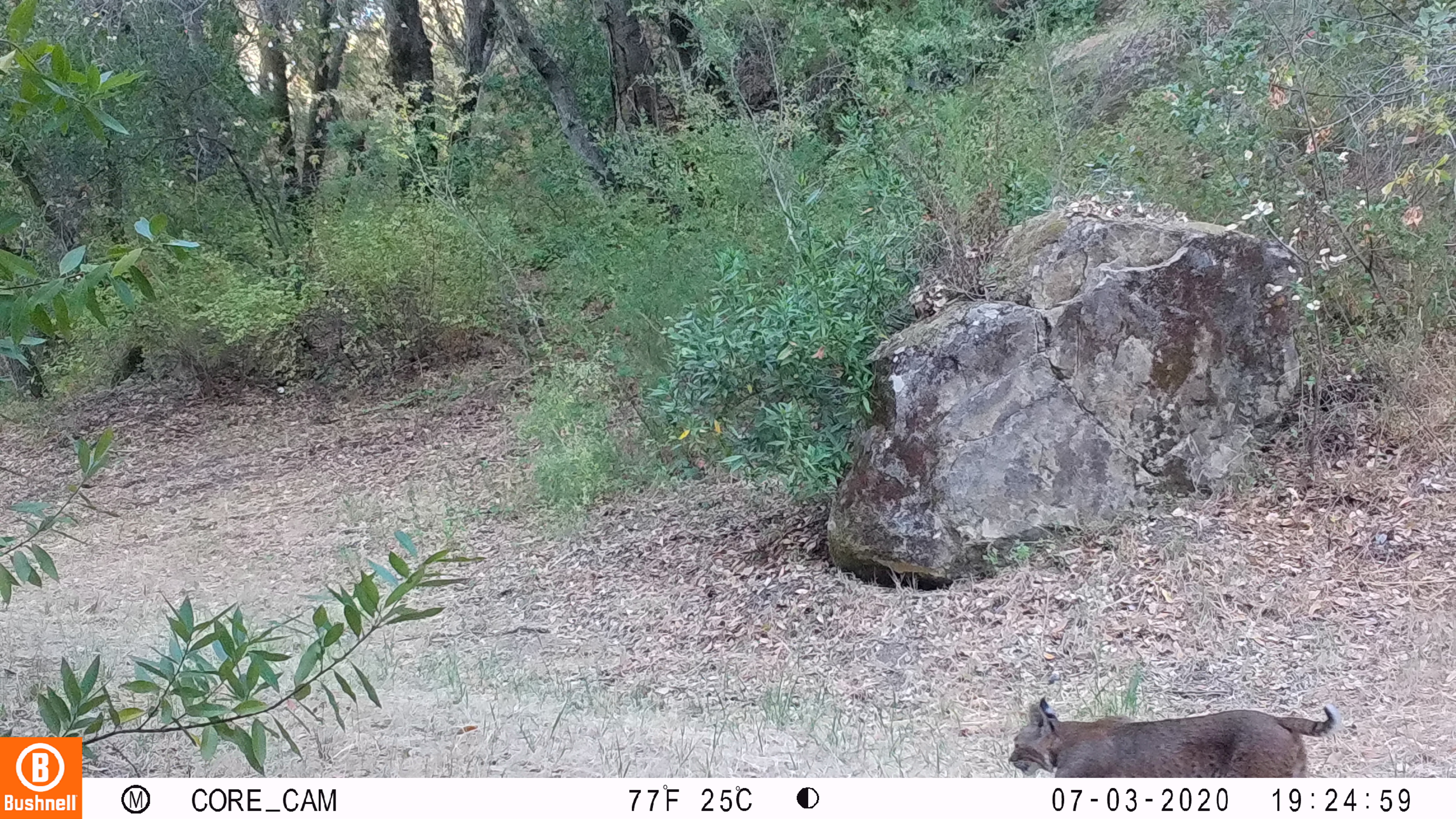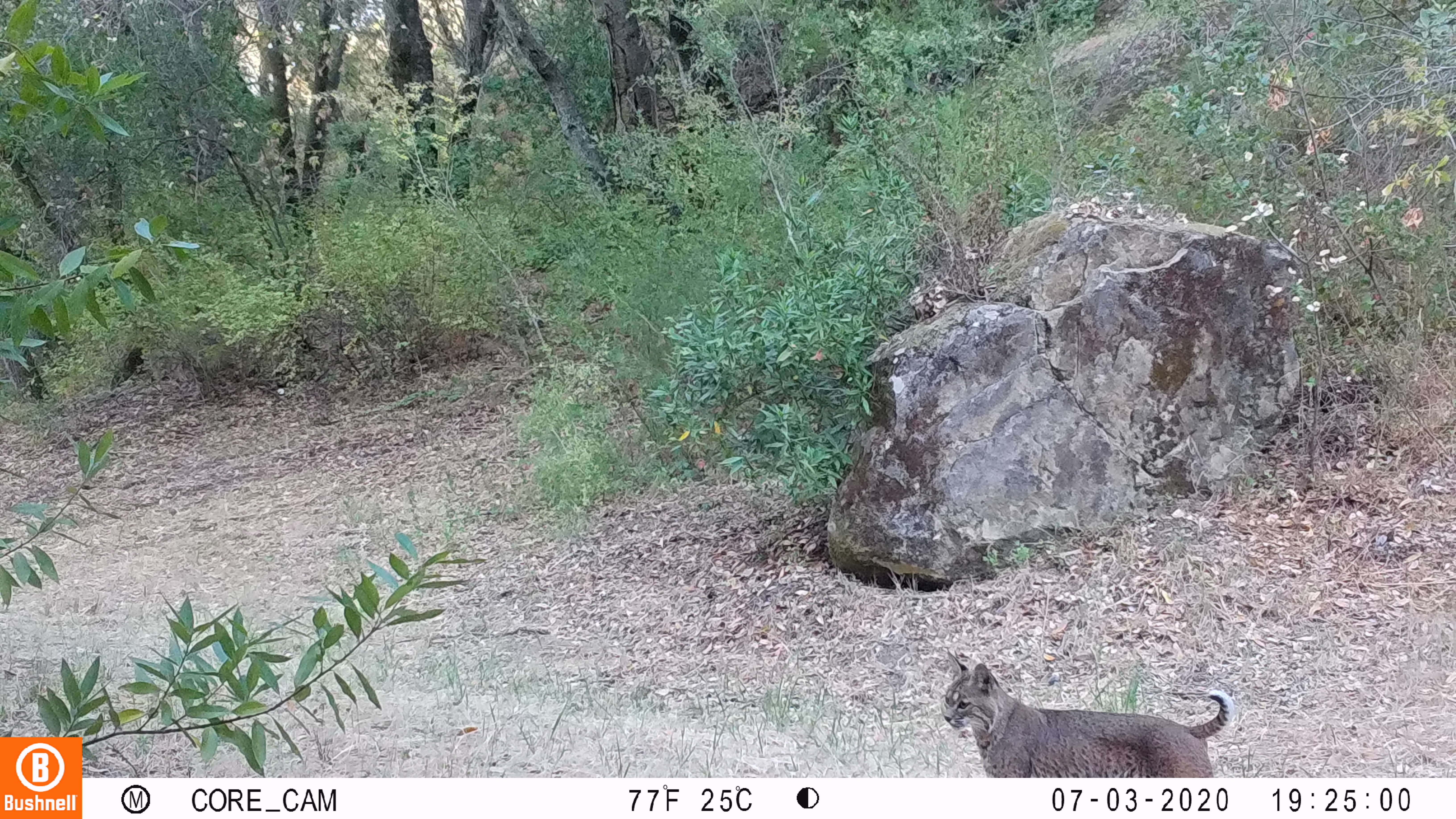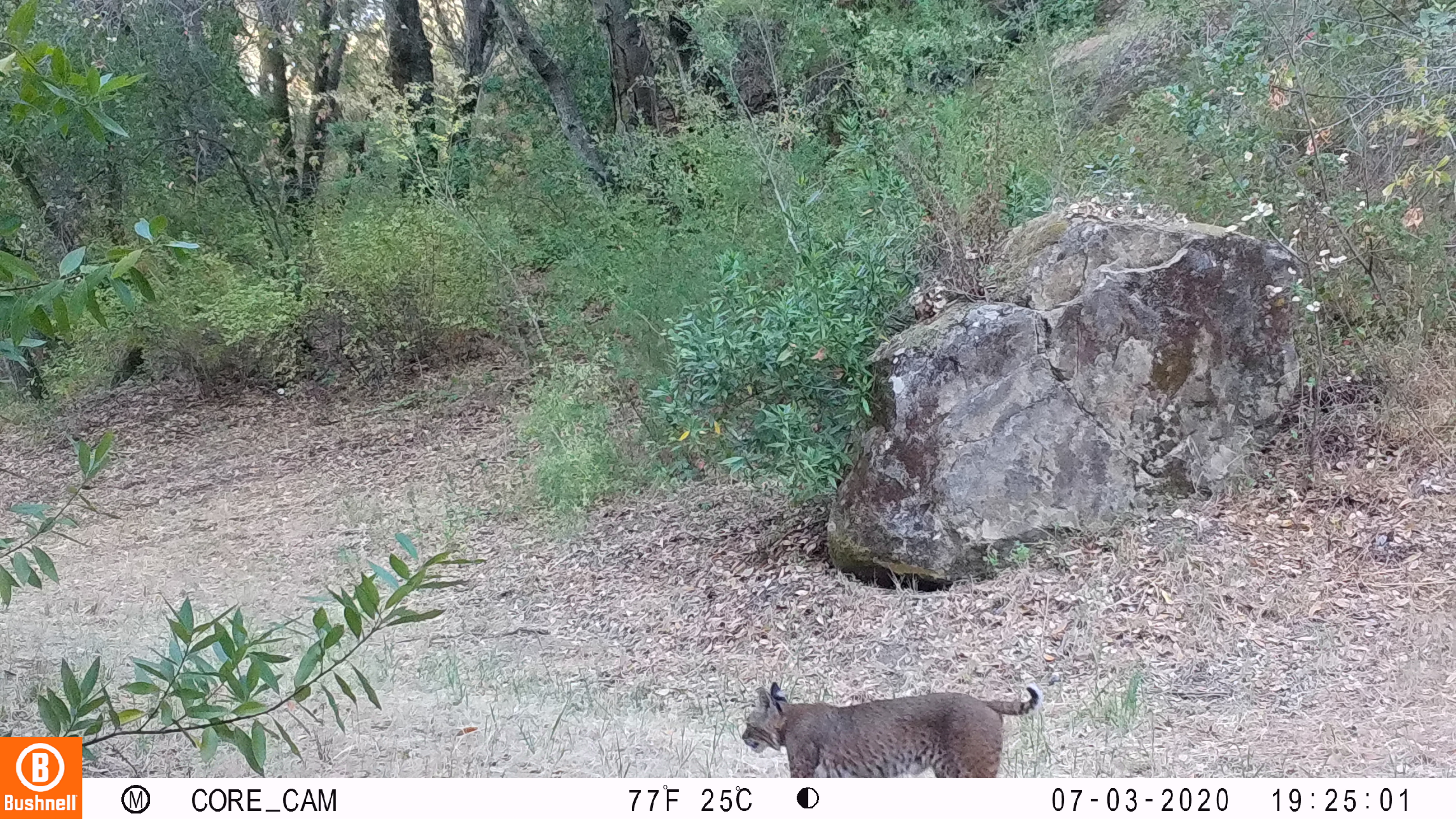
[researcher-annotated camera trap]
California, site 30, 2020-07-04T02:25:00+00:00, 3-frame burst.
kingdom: Animalia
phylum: Chordata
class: Mammalia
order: Carnivora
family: Felidae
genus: Lynx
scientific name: Lynx rufus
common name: bobcat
Bobcat (Lynx rufus).